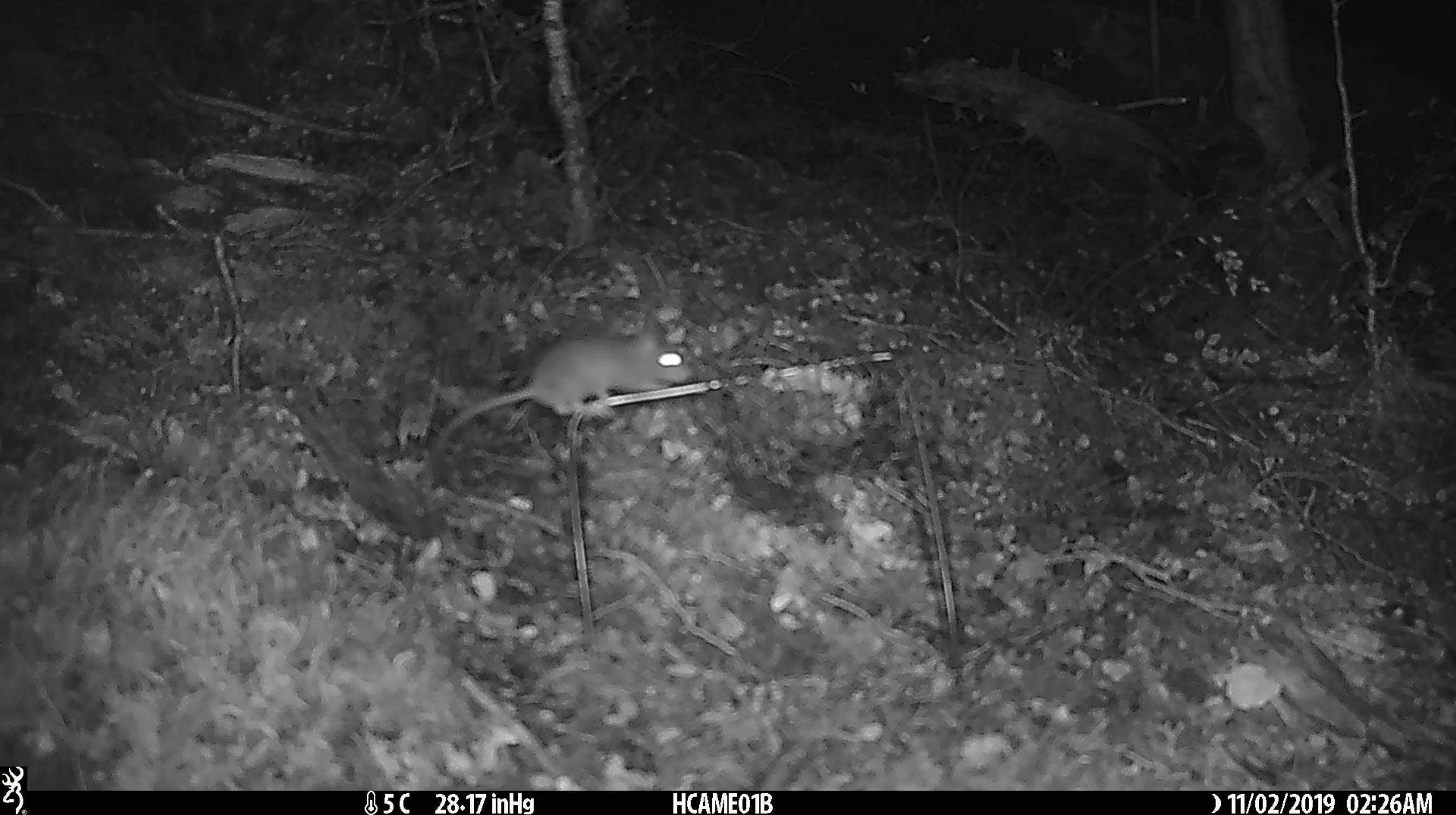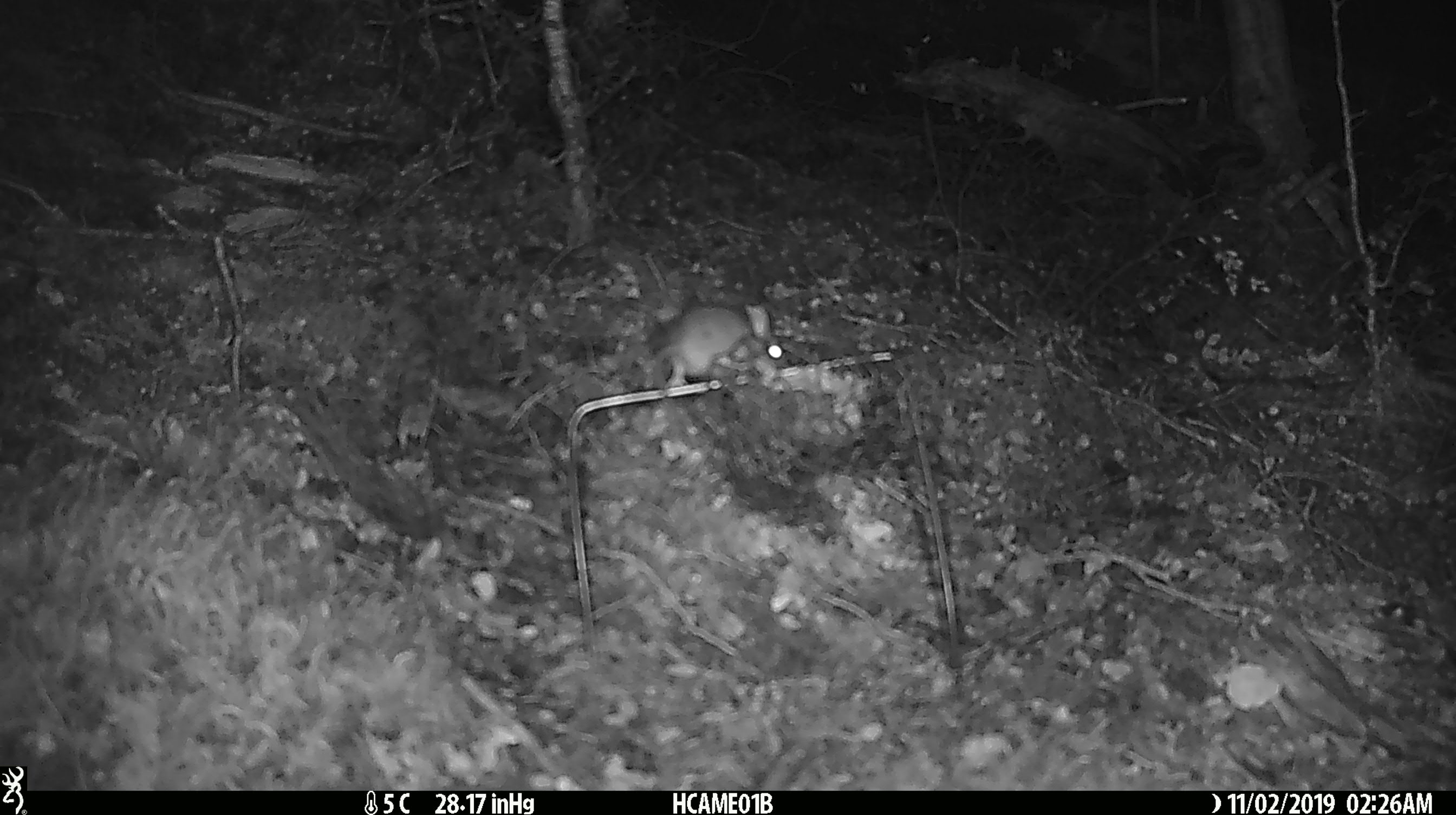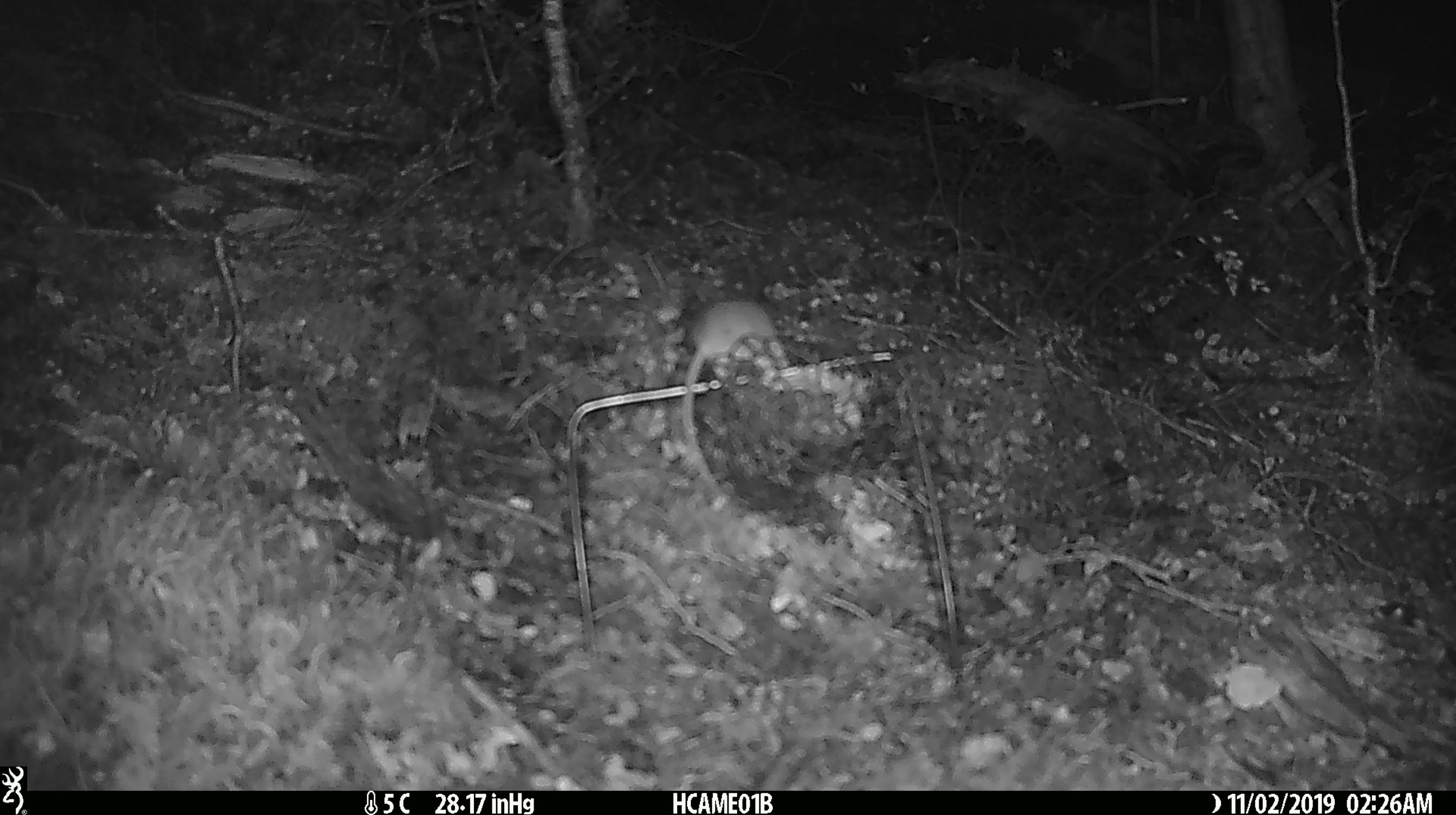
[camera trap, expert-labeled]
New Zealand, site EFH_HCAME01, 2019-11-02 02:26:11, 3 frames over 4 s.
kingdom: Animalia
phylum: Chordata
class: Mammalia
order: Rodentia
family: Muridae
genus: Mus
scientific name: Mus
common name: mouse